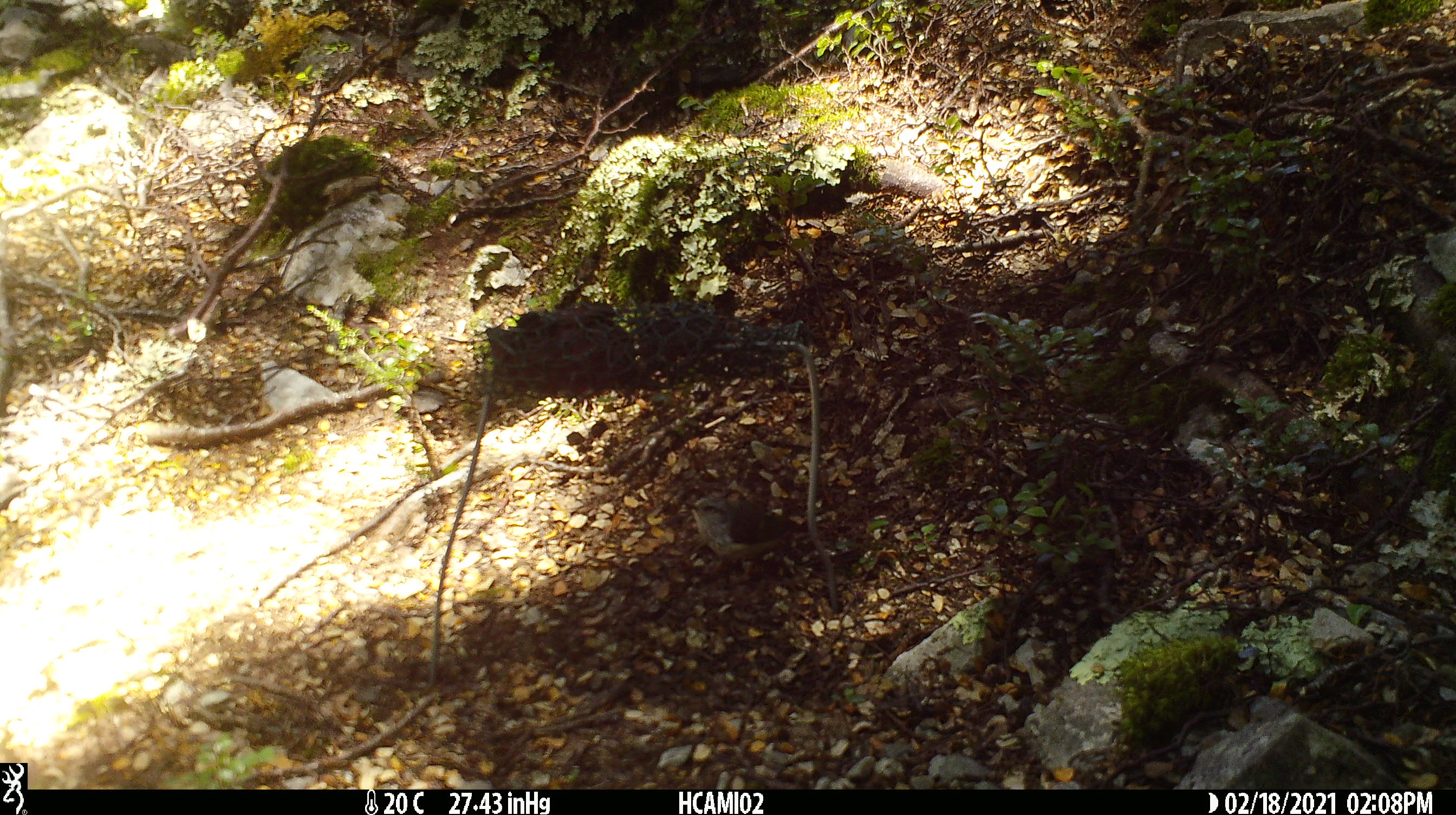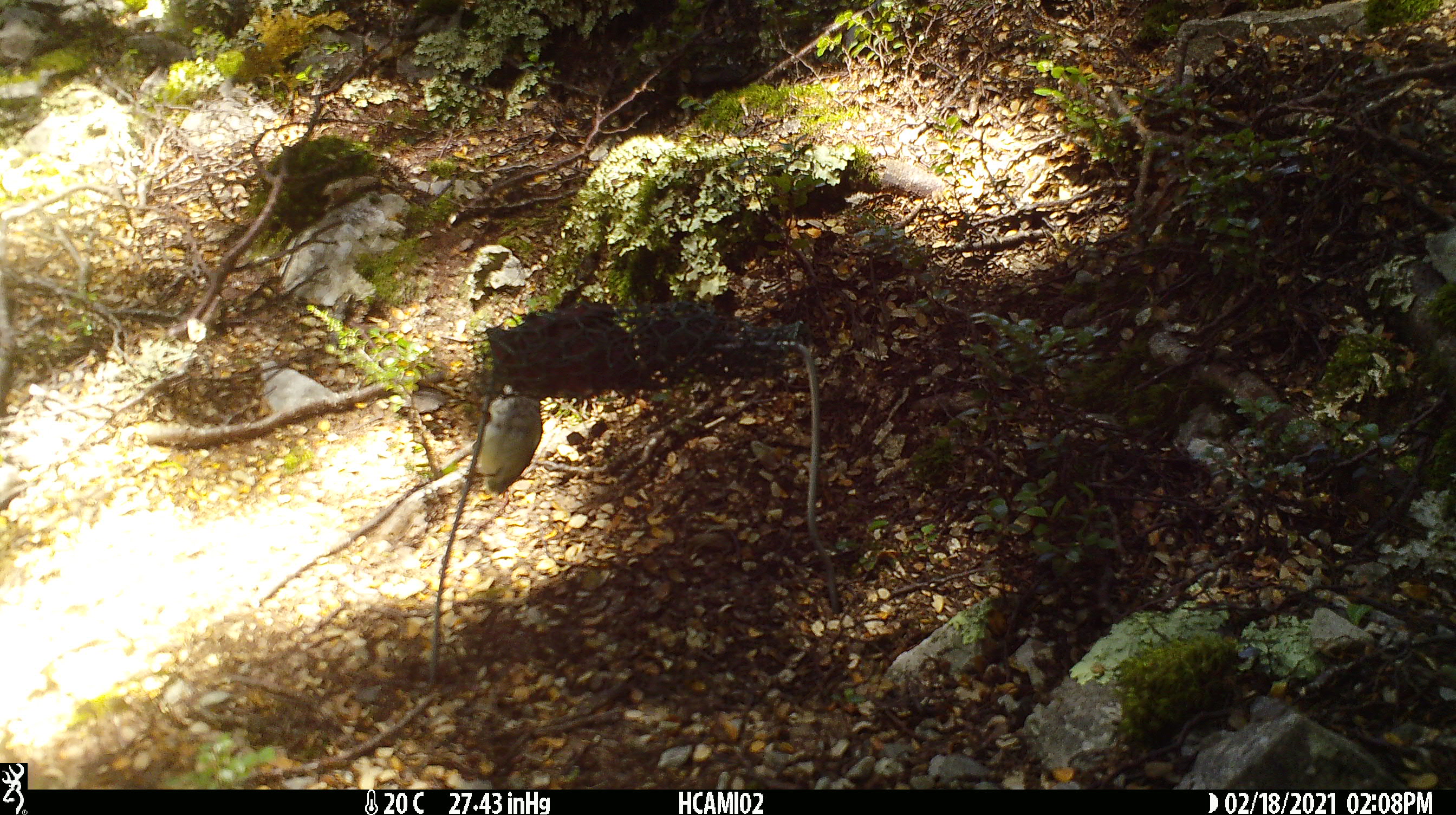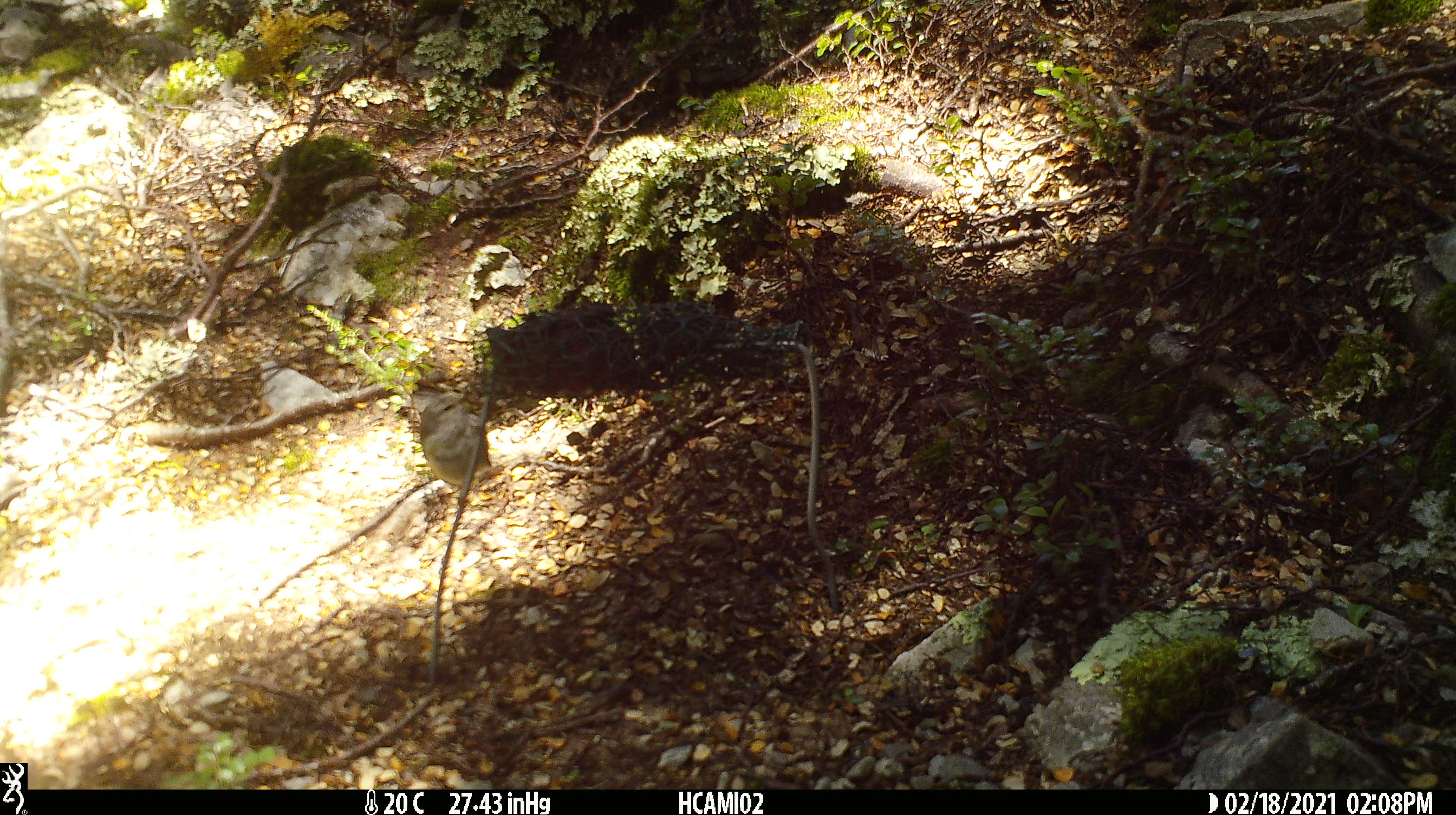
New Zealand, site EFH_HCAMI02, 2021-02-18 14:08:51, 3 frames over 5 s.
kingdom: Animalia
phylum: Chordata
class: Aves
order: Passeriformes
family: Acanthisittidae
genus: Acanthisitta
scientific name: Acanthisitta chloris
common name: rifleman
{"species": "rifleman (Acanthisitta chloris)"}